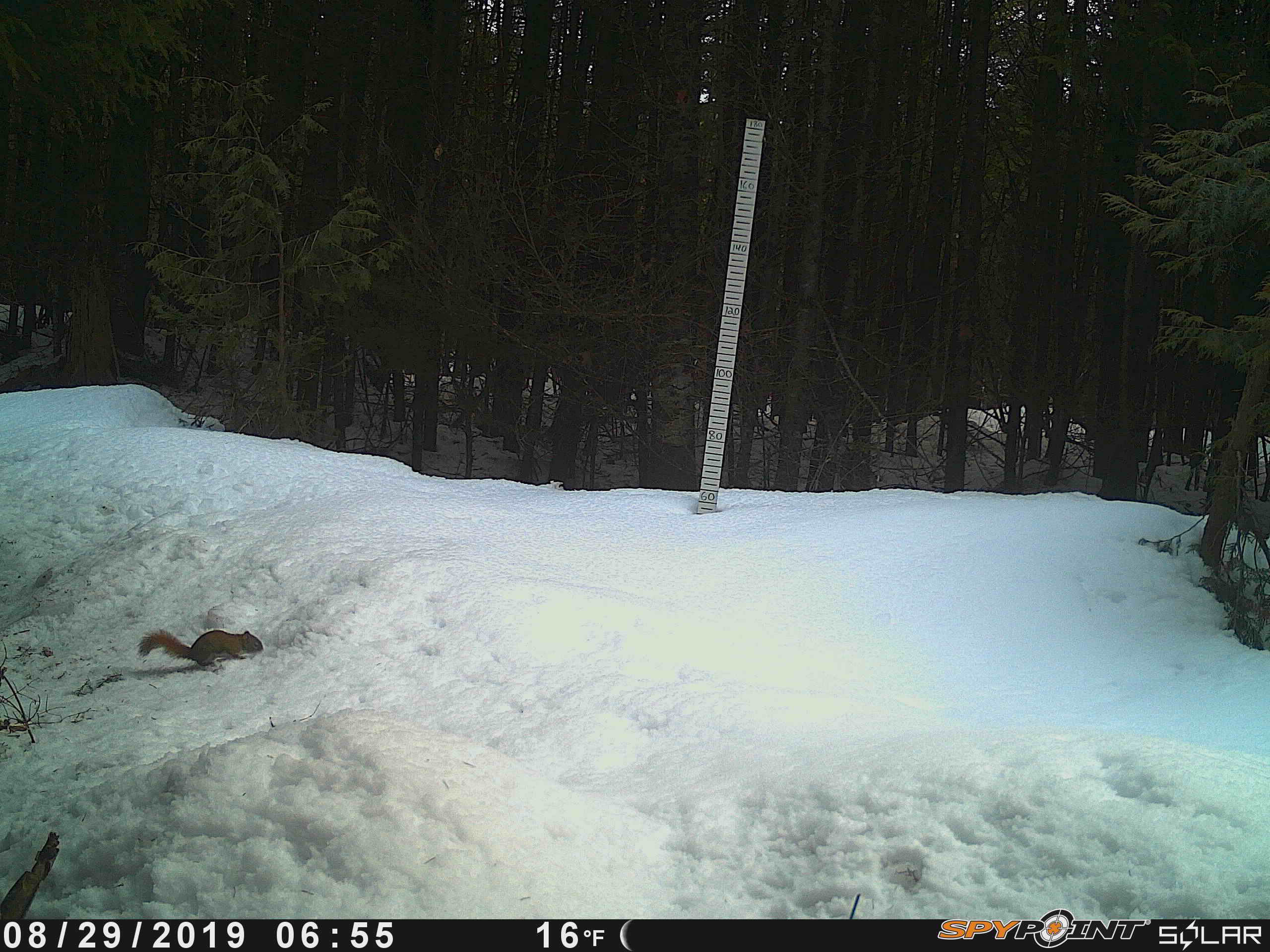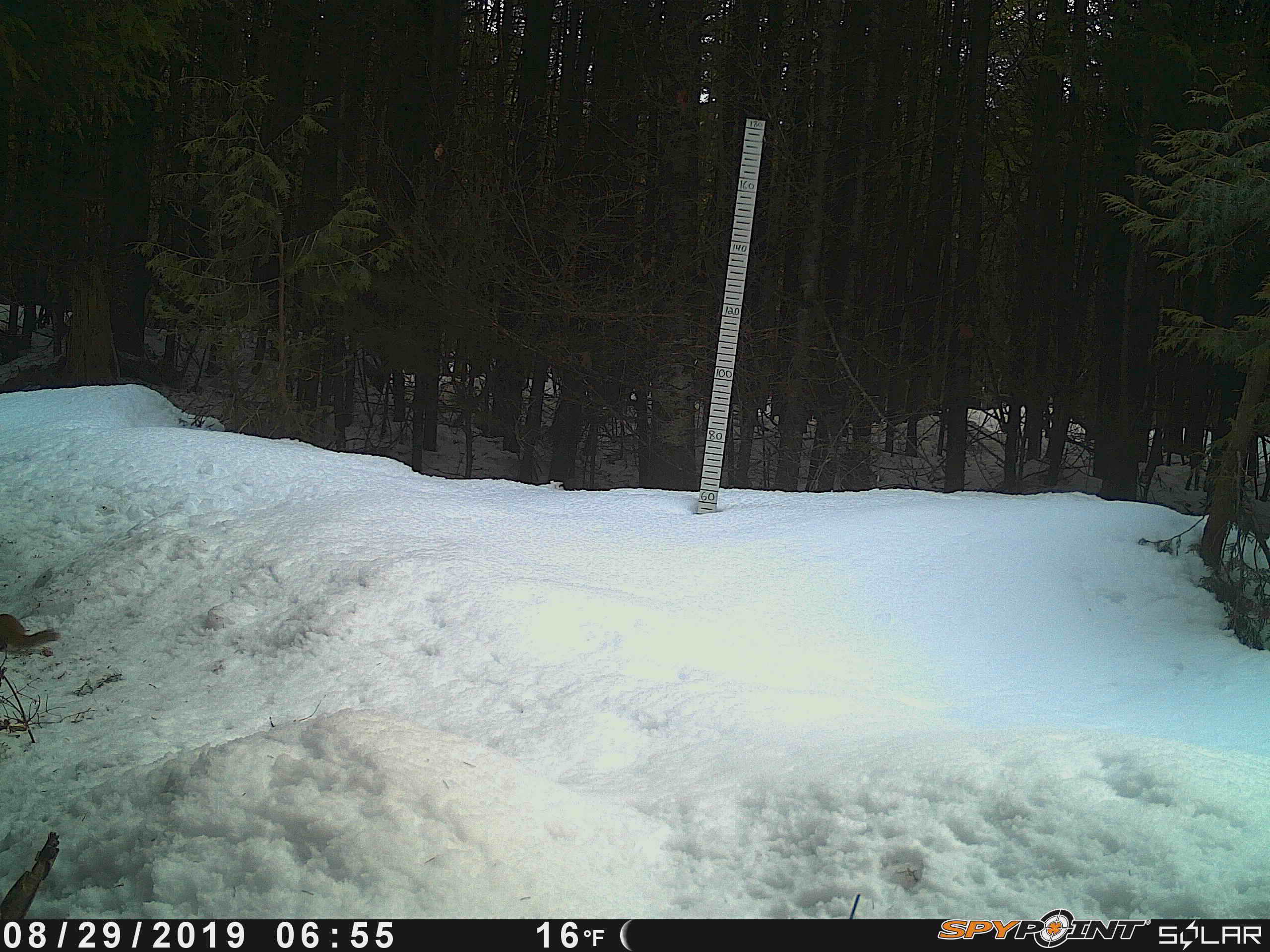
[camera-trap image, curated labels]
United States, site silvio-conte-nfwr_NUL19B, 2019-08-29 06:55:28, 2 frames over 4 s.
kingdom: Animalia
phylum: Chordata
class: Mammalia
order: Rodentia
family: Sciuridae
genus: Tamiasciurus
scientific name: Tamiasciurus hudsonicus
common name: red squirrel